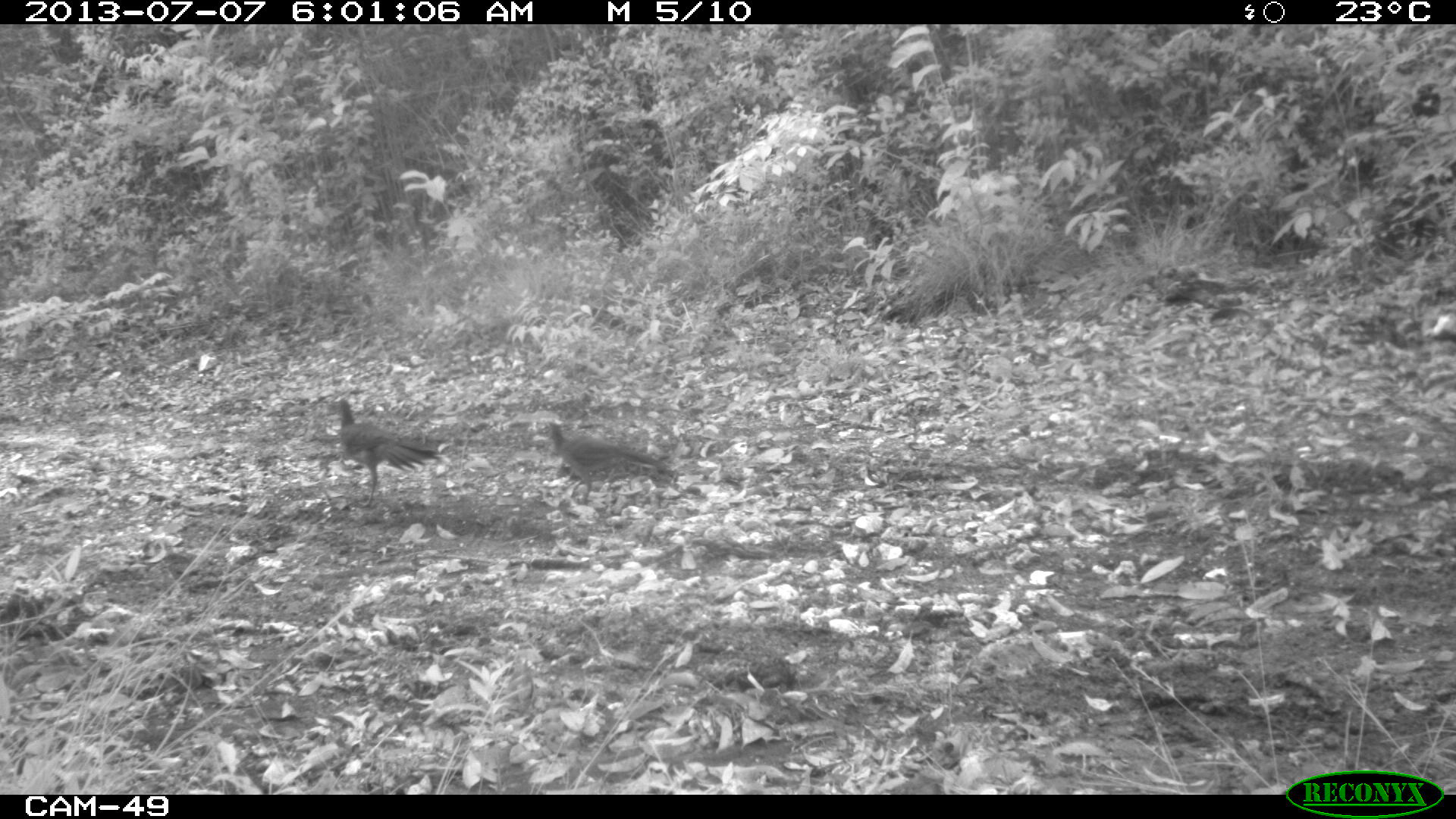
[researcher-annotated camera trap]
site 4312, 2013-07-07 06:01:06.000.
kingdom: Animalia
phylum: Chordata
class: Aves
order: Galliformes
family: Cracidae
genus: Ortalis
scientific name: Ortalis vetula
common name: plain chachalaca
Ortalis vetula (plain chachalaca), count 3.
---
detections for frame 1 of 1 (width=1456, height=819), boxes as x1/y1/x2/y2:
ortalis vetula: 334/398/443/505; 540/419/670/505